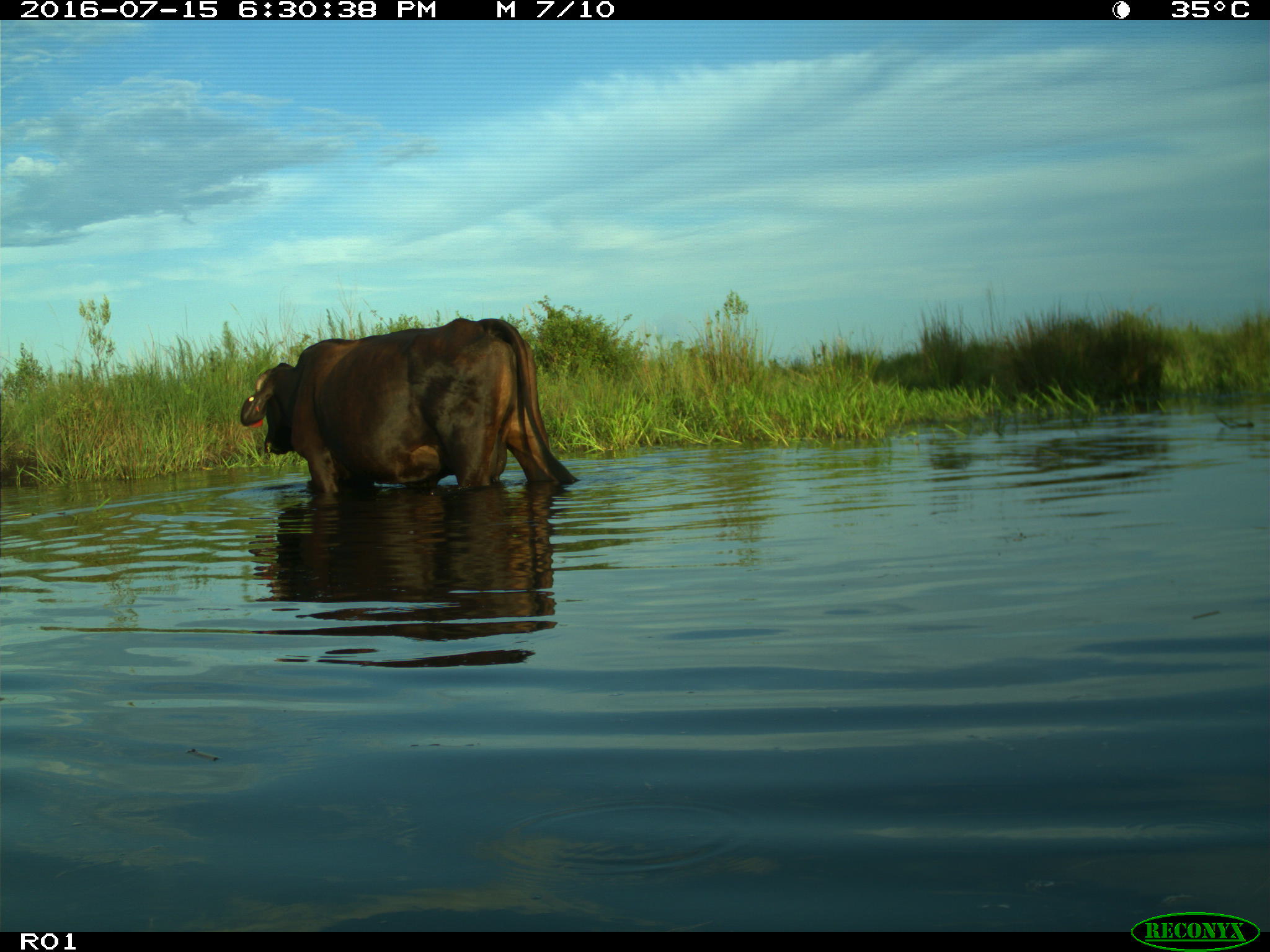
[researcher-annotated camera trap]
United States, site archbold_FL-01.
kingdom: Animalia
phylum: Chordata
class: Mammalia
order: Artiodactyla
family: Bovidae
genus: Bos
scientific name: Bos taurus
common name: domestic cow